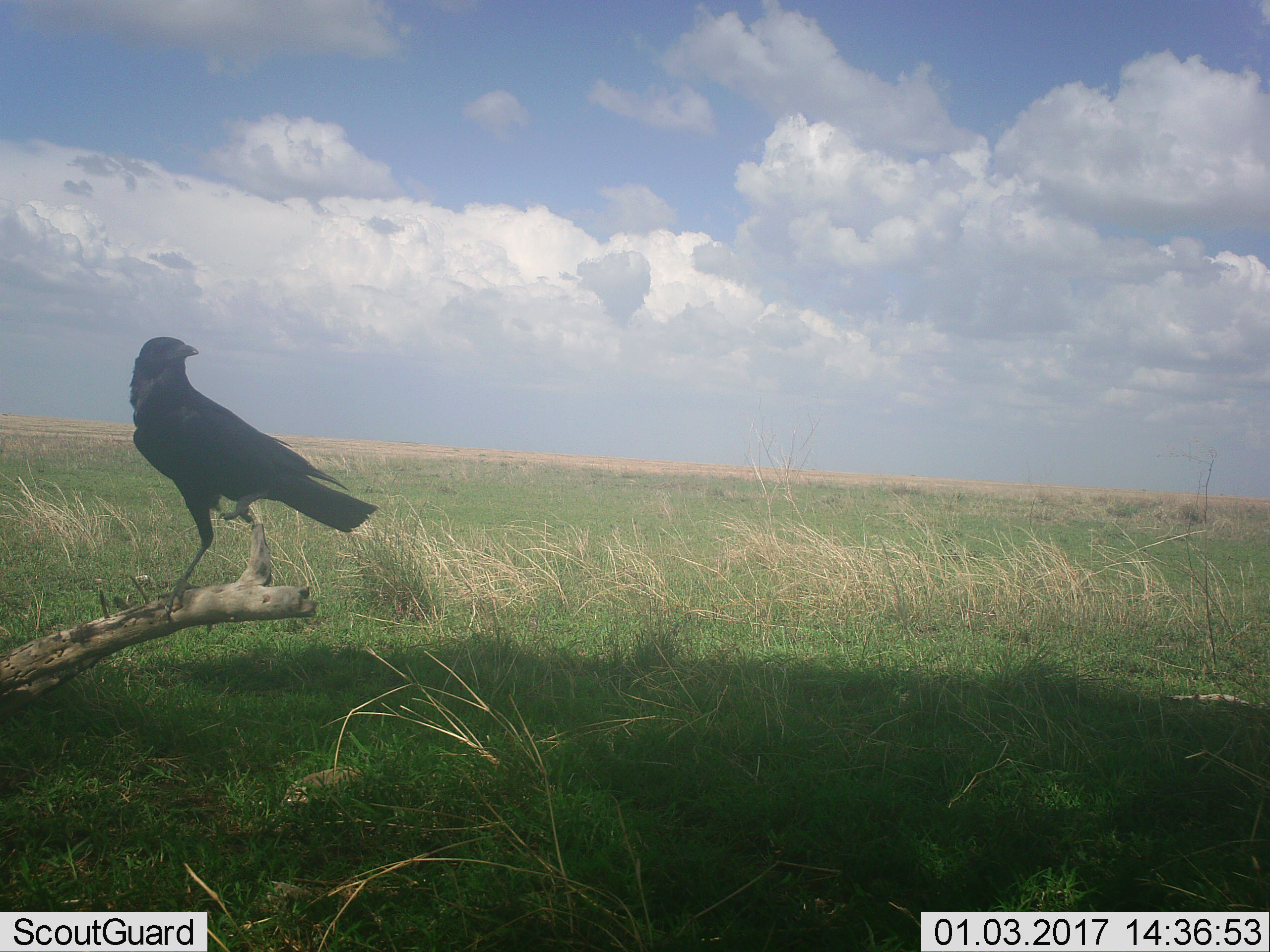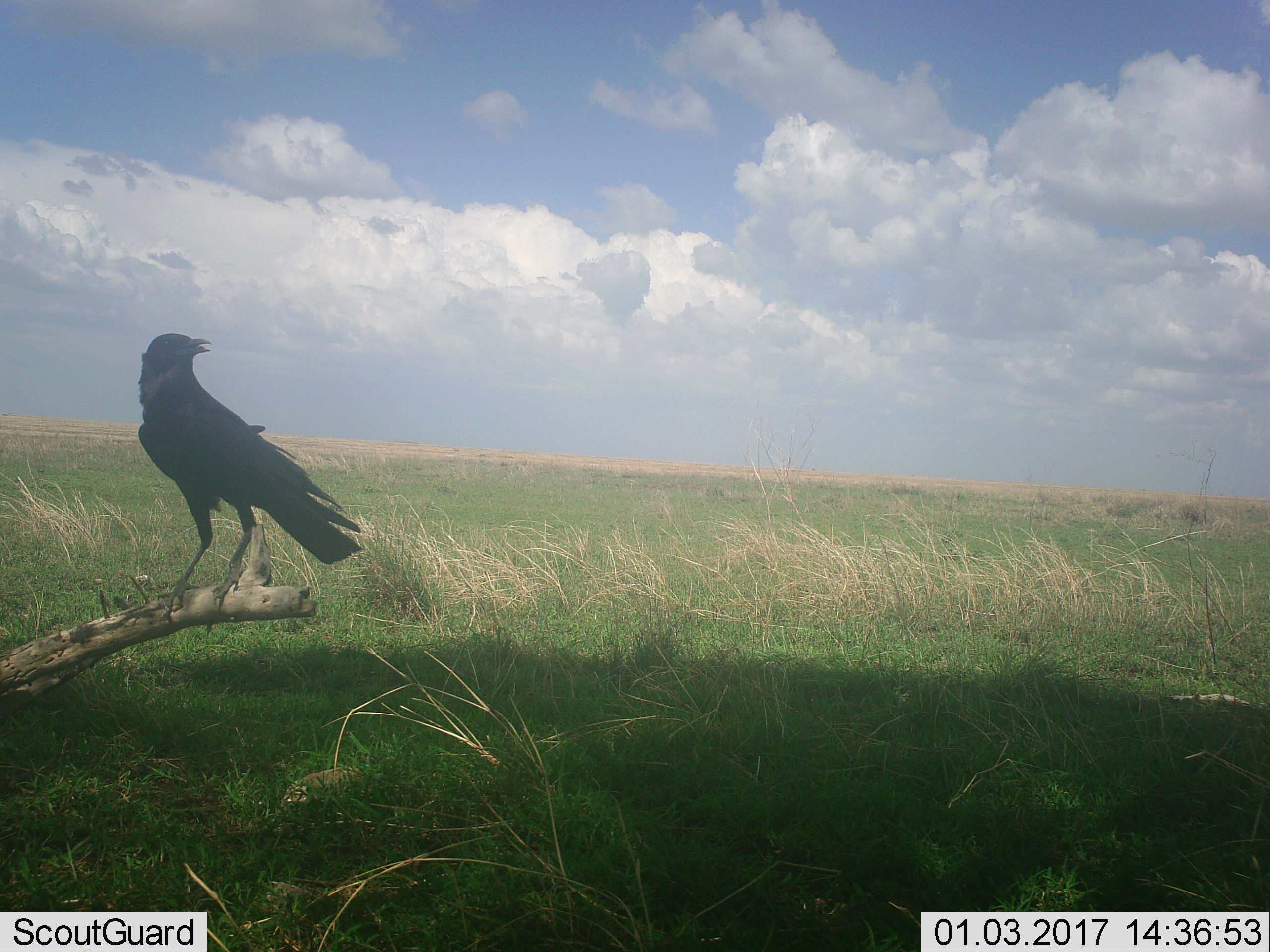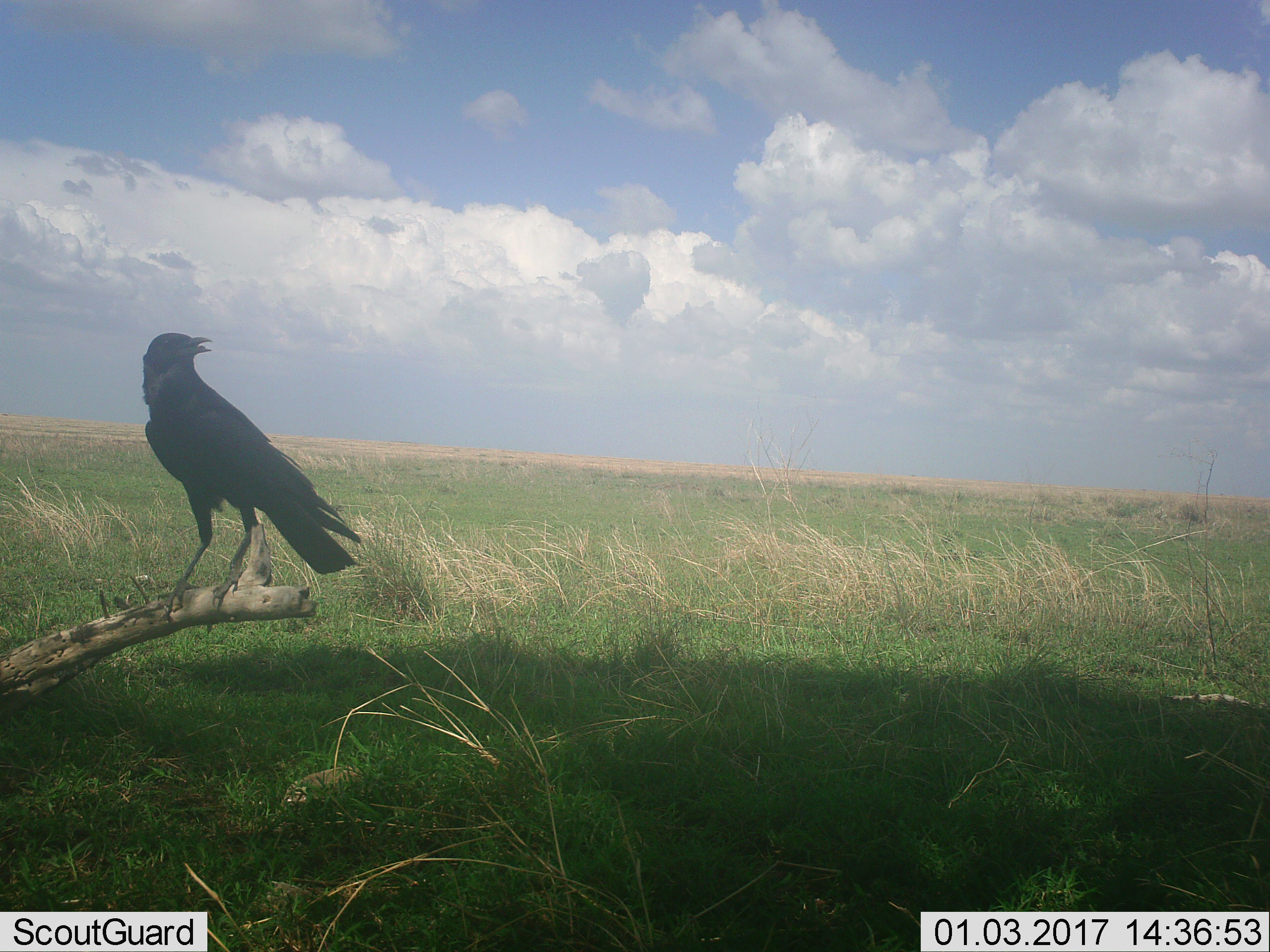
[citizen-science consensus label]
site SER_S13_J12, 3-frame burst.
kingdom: Animalia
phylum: Chordata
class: Aves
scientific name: Aves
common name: bird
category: birdother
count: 1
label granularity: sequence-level